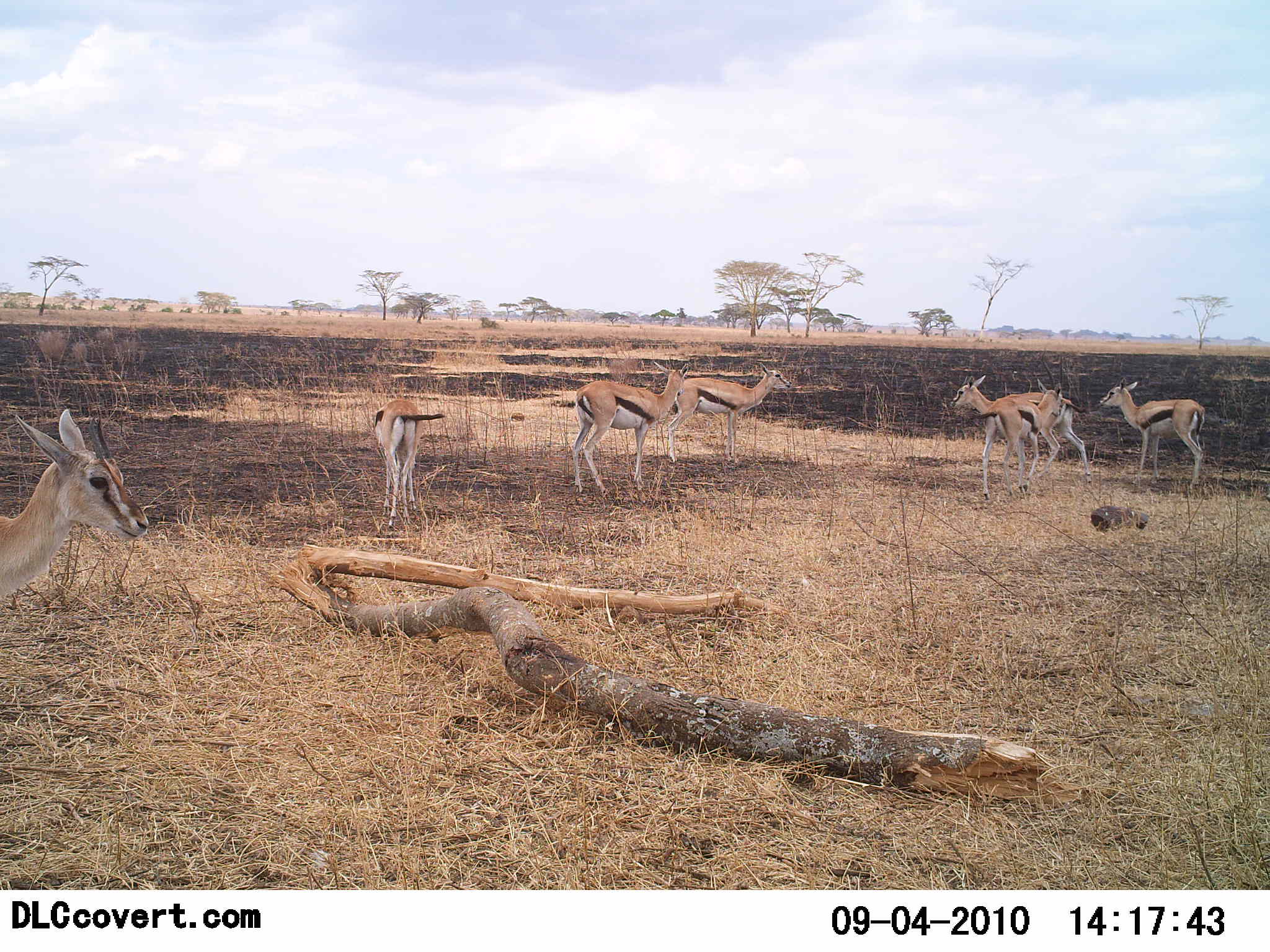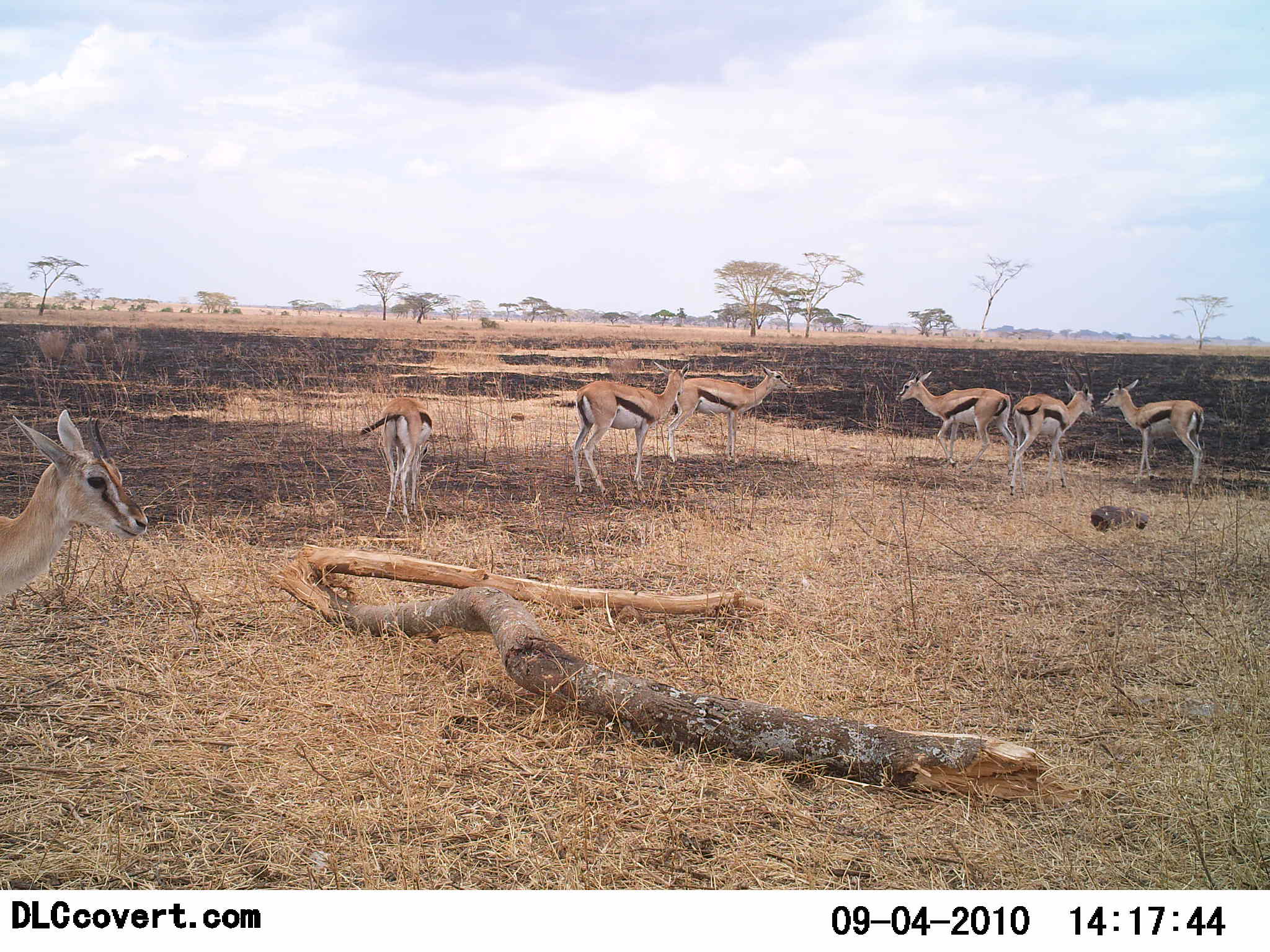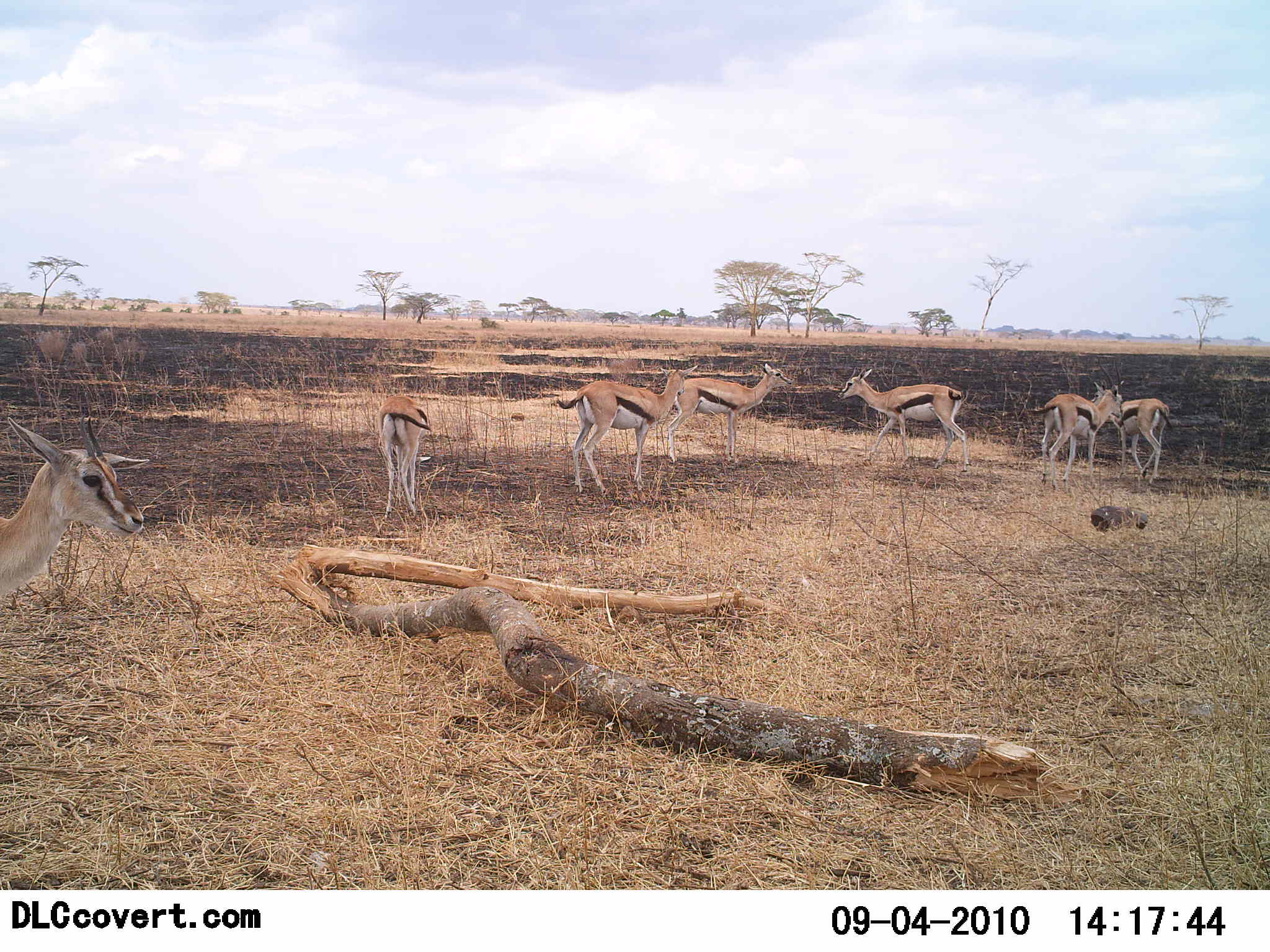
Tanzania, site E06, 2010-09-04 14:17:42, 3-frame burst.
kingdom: Animalia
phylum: Chordata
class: Mammalia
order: Artiodactyla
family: Bovidae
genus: Eudorcas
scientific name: Eudorcas thomsonii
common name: thomson's gazelle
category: gazellethomsons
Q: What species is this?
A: Gazellethomsons (thomson's gazelle) (Eudorcas thomsonii).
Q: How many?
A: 7.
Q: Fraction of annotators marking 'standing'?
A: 92%.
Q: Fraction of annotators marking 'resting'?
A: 0%.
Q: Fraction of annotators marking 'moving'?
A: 69%.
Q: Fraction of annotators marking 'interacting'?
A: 15%.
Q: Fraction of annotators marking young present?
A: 0%.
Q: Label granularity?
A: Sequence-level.